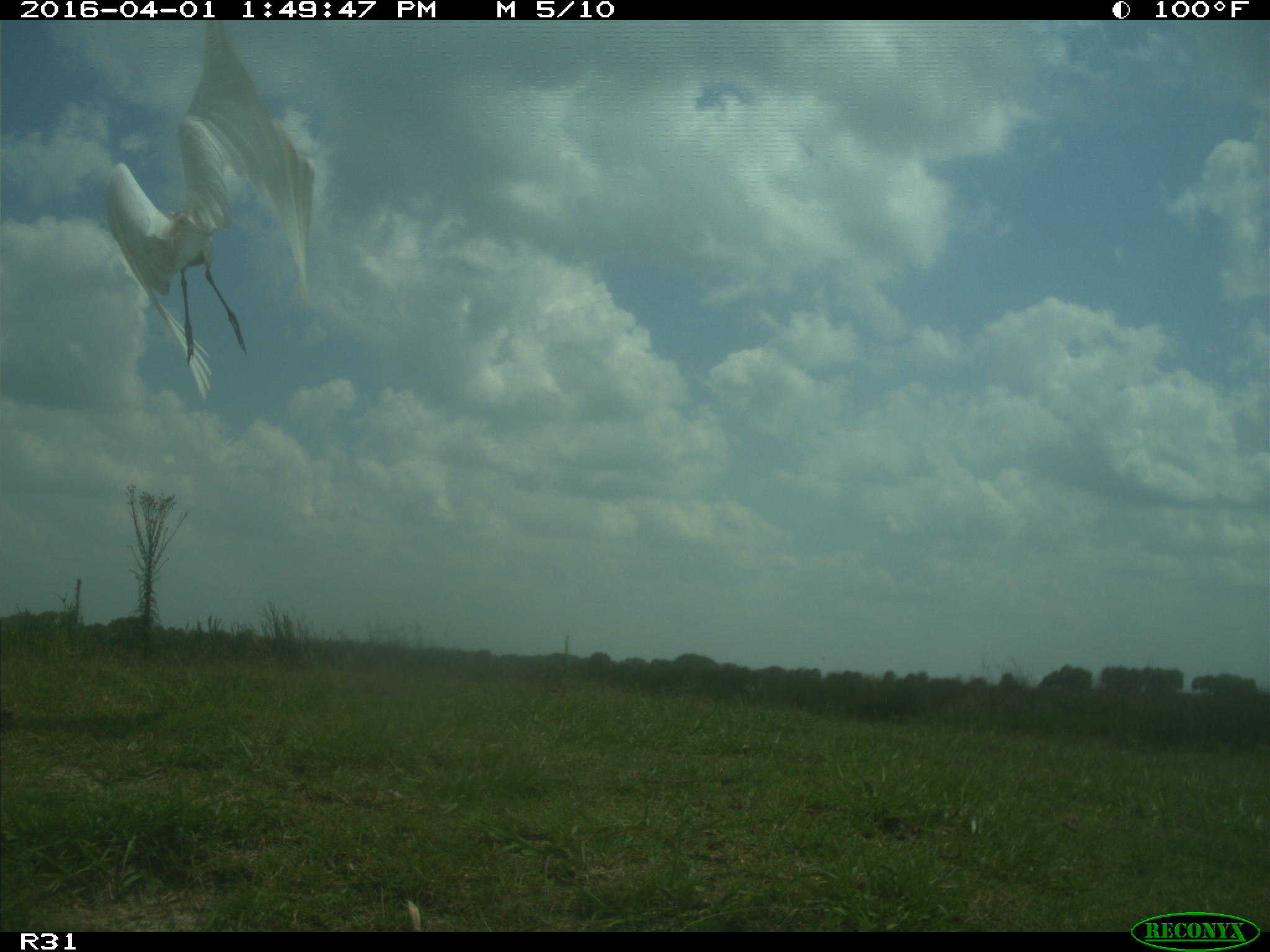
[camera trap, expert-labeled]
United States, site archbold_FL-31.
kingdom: Animalia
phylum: Chordata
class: Aves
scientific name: Aves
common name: birds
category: unidentified bird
Unidentified bird (birds) (Aves).